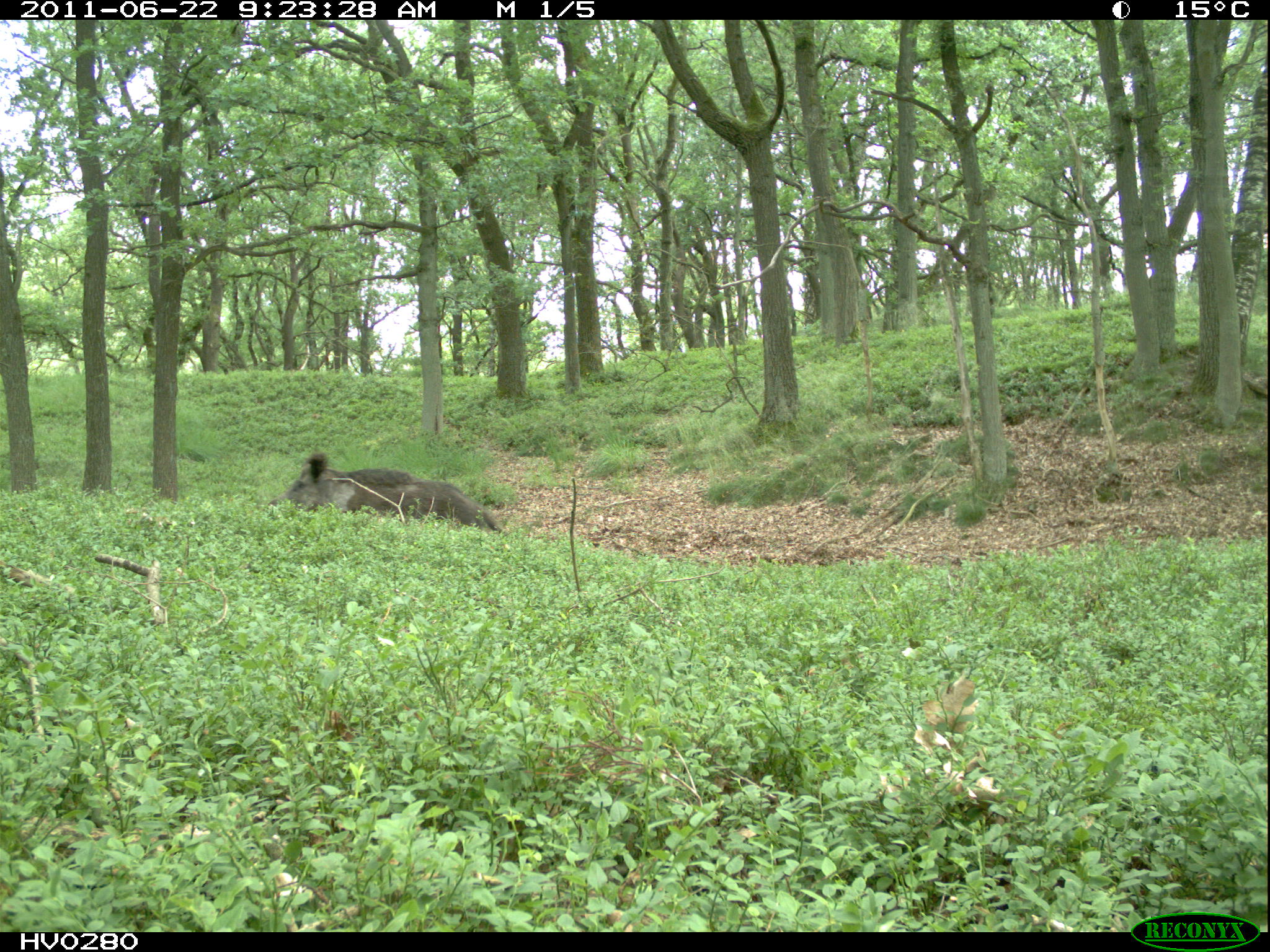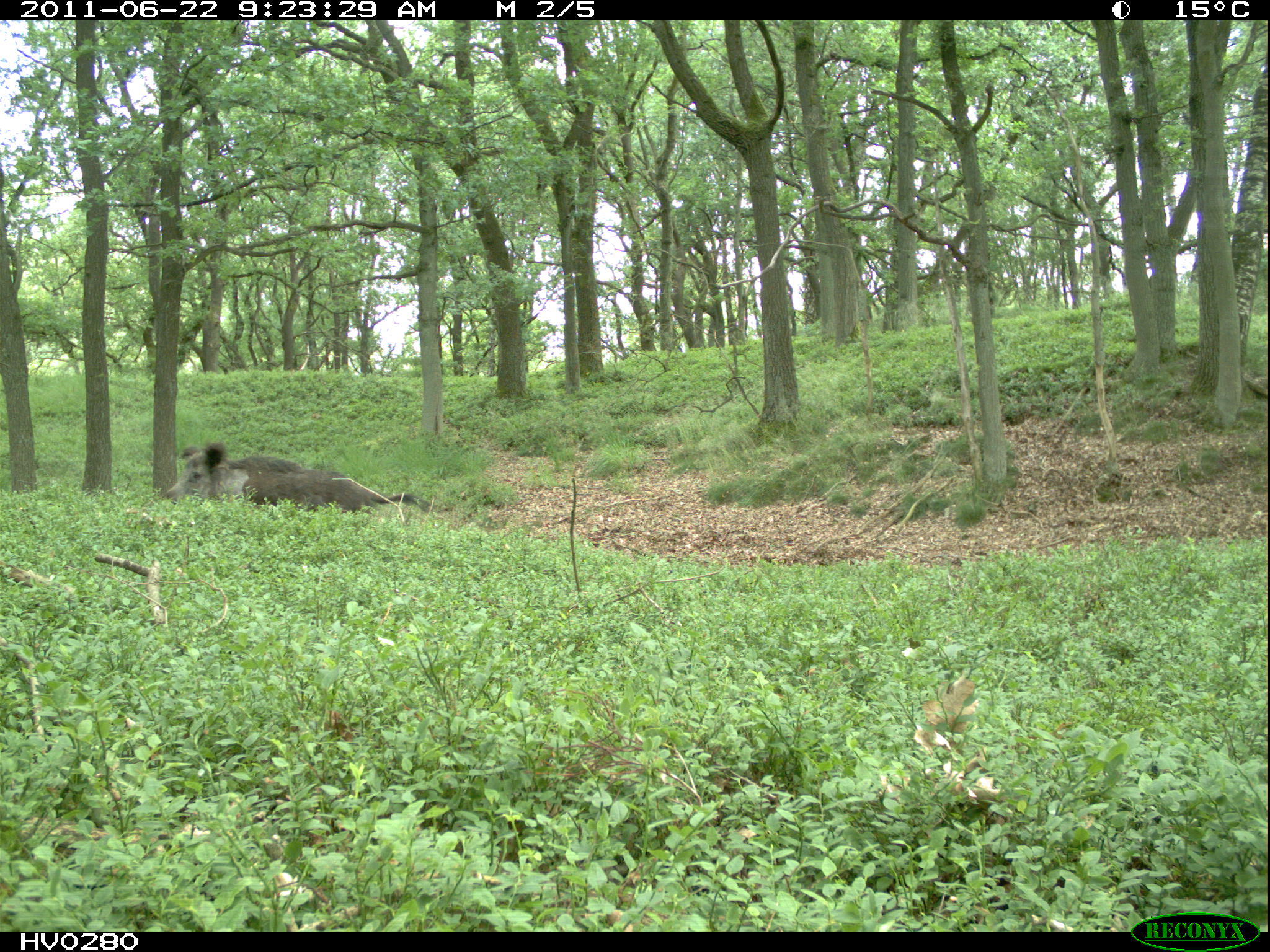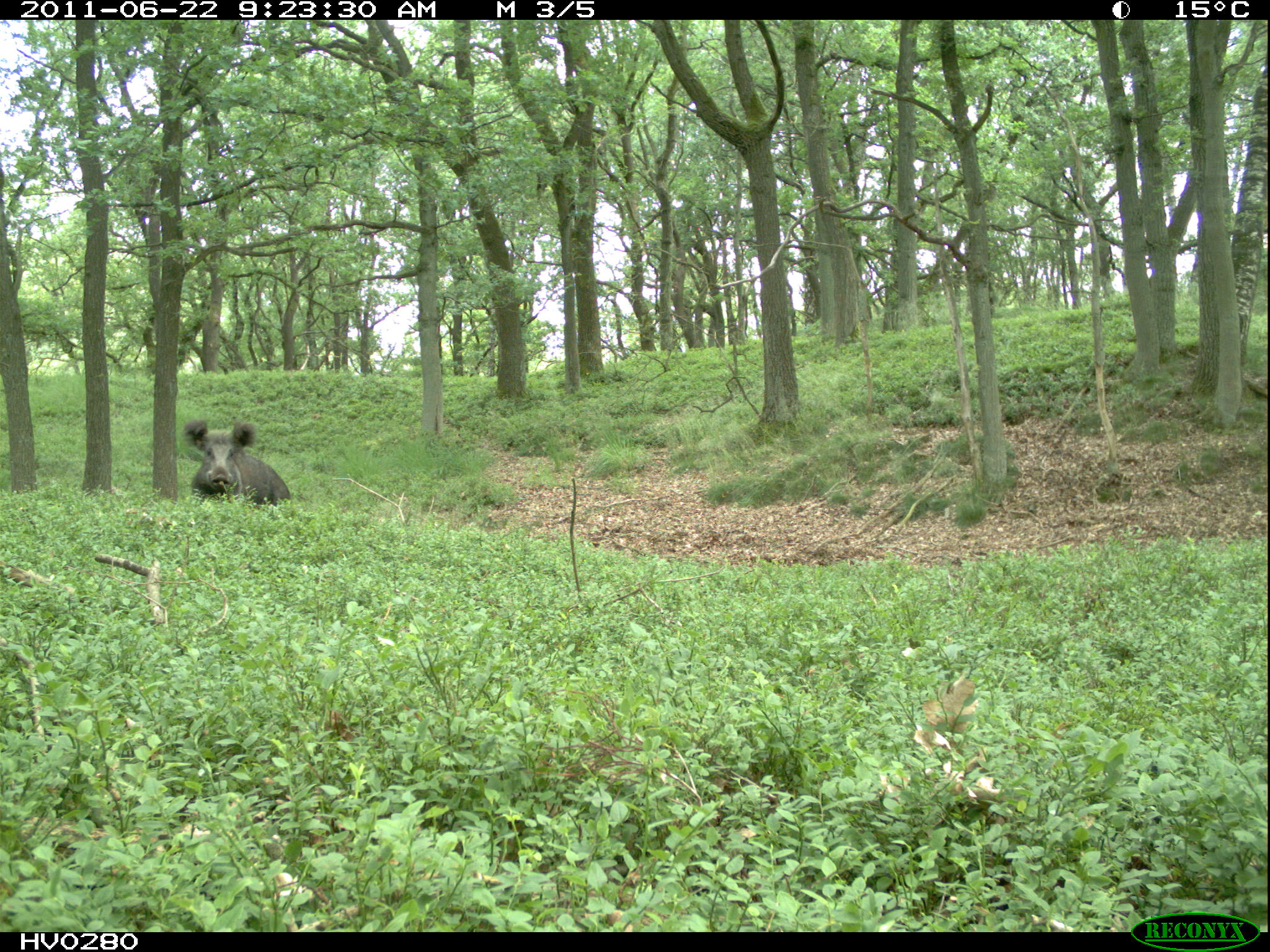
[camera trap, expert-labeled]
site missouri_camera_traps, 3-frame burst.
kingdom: Animalia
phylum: Chordata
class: Mammalia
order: Artiodactyla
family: Suidae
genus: Sus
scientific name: Sus scrofa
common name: wild boar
Wild boar (Sus scrofa). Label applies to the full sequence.